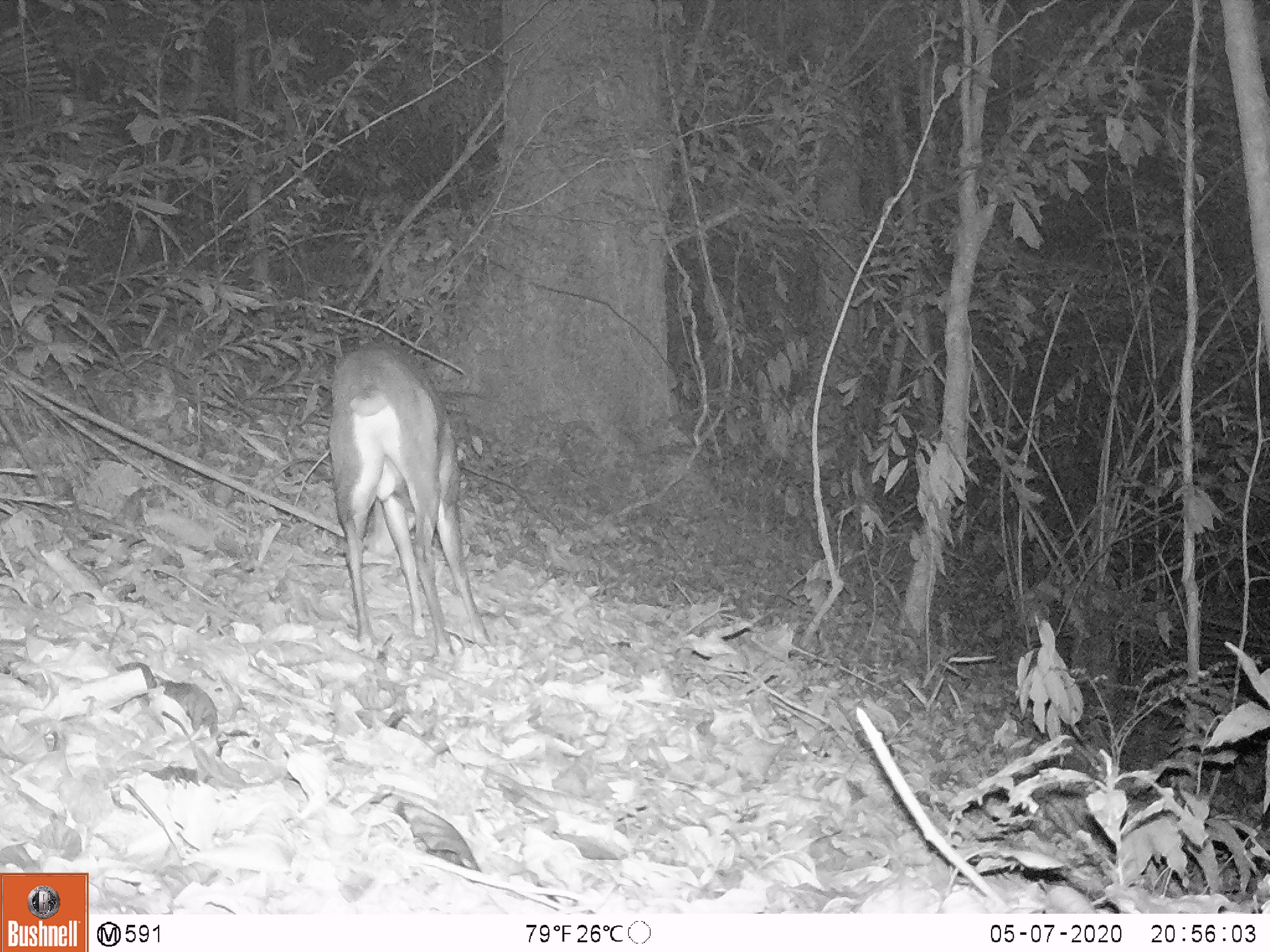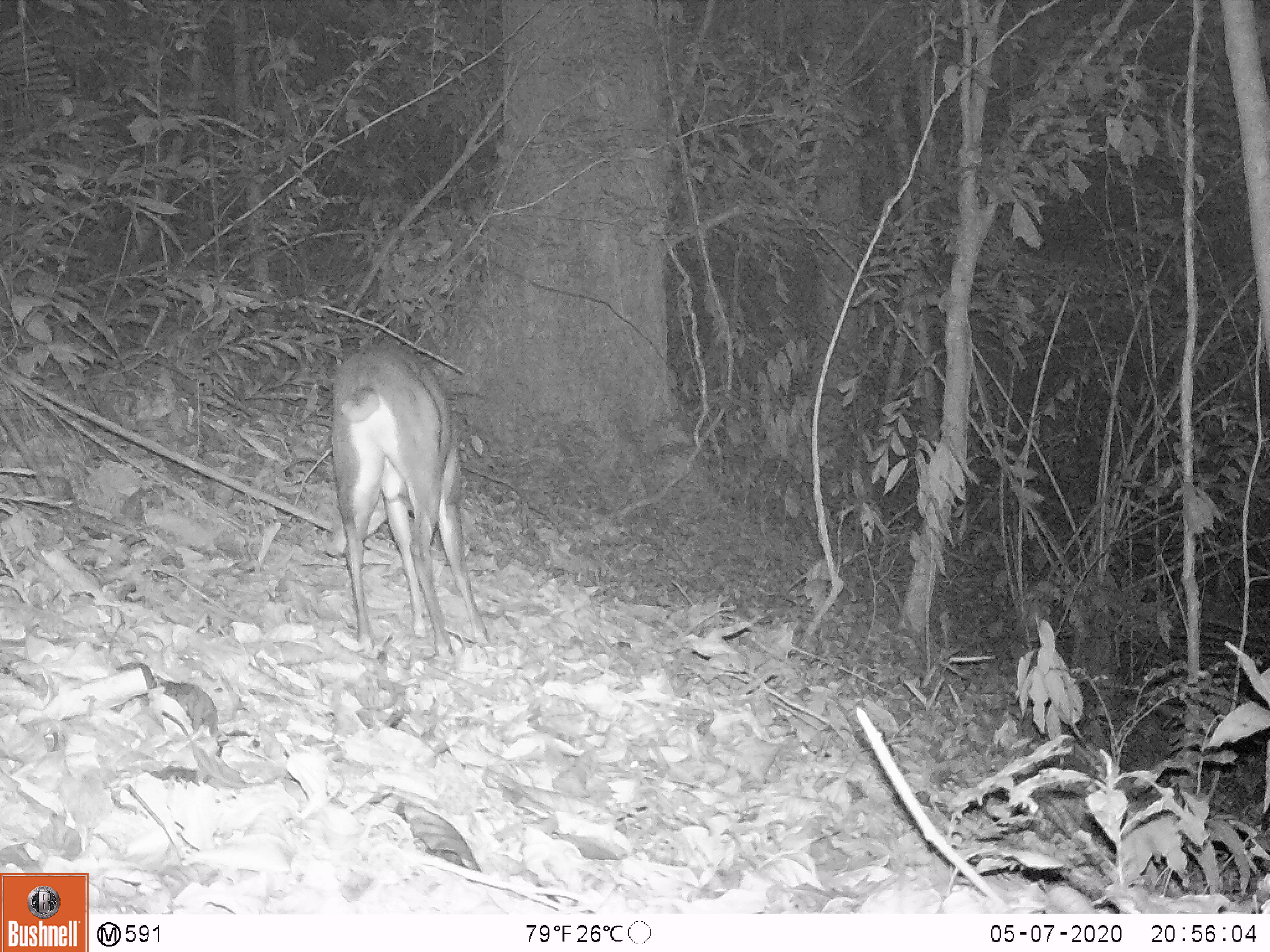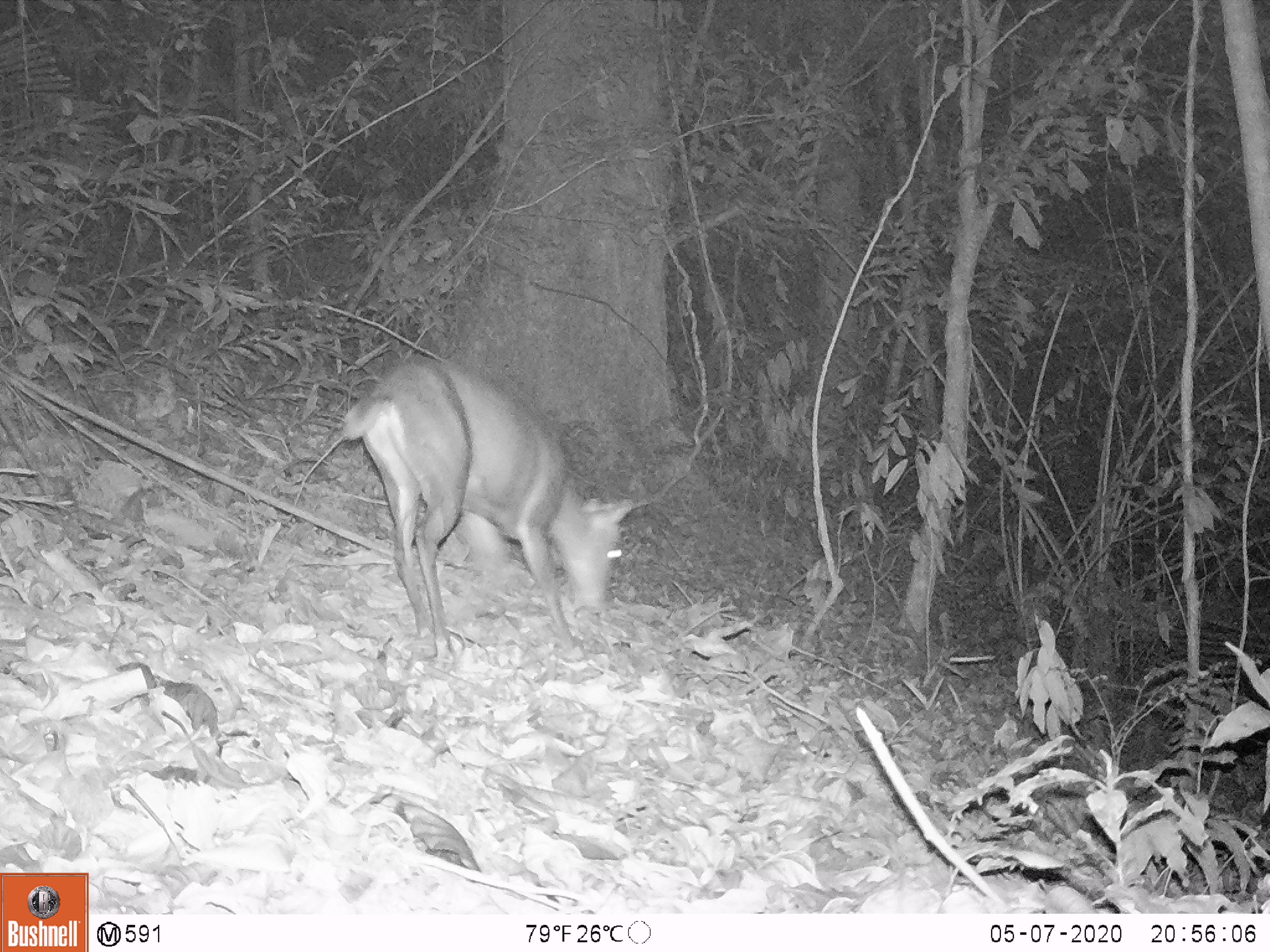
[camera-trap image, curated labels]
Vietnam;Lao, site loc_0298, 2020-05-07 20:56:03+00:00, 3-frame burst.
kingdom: Animalia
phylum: Chordata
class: Mammalia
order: Artiodactyla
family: Cervidae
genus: Muntiacus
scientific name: Muntiacus rooseveltorum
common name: roosevelt's muntjac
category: roosevelts muntjac group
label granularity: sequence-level